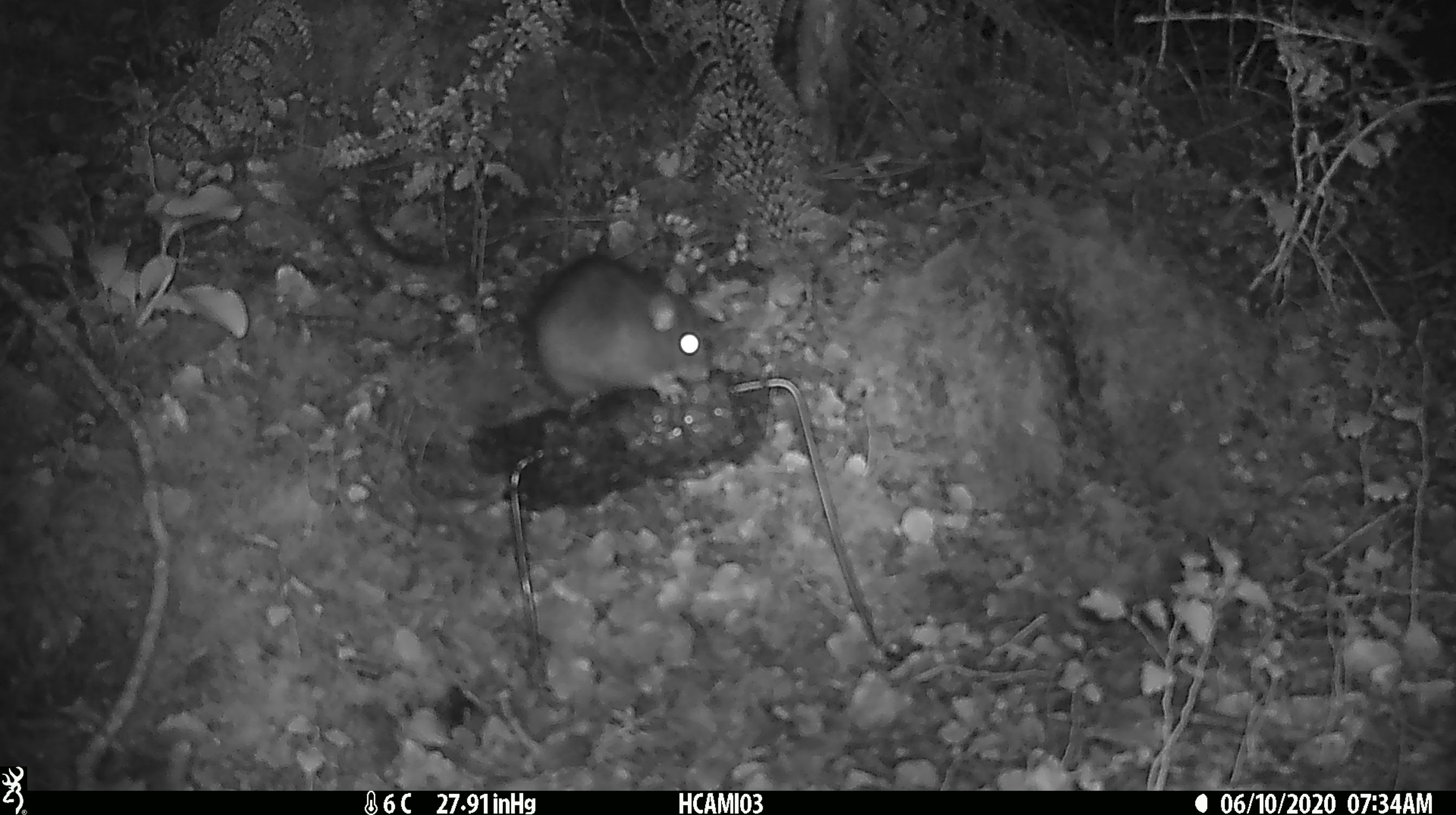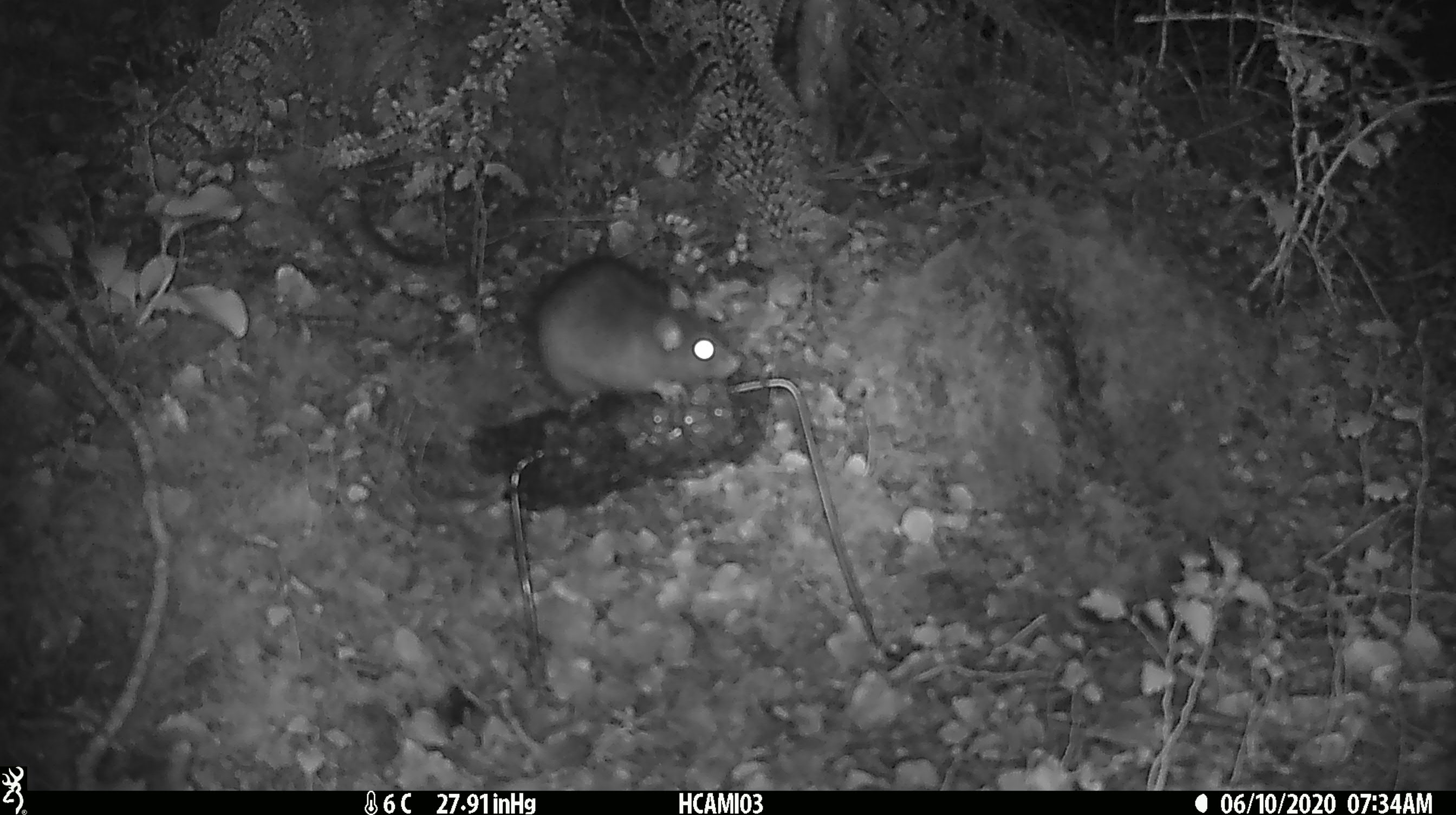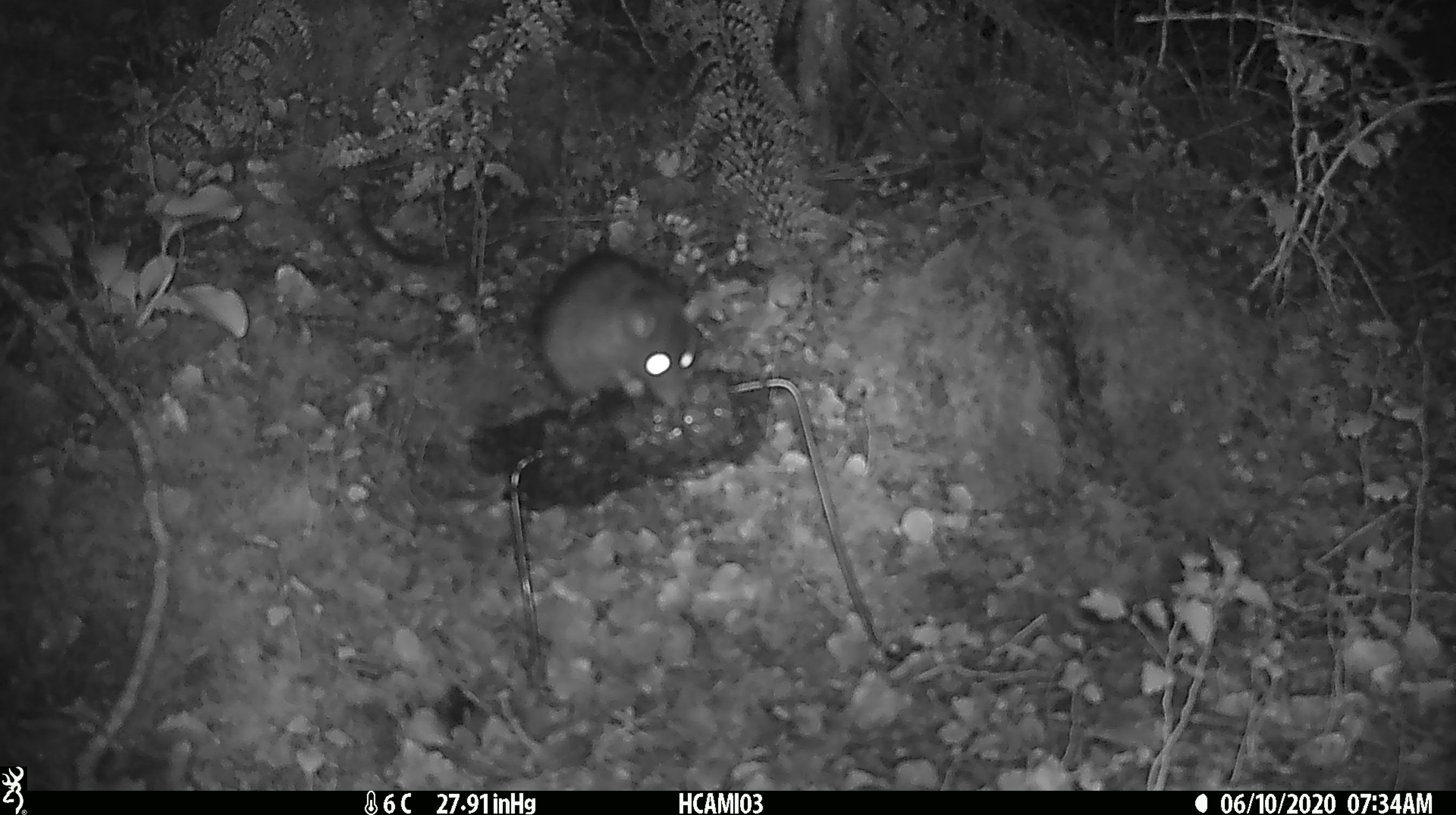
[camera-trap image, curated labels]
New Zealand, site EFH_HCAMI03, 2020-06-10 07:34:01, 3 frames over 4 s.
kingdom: Animalia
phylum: Chordata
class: Mammalia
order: Rodentia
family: Muridae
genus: Rattus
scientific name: Rattus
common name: rat